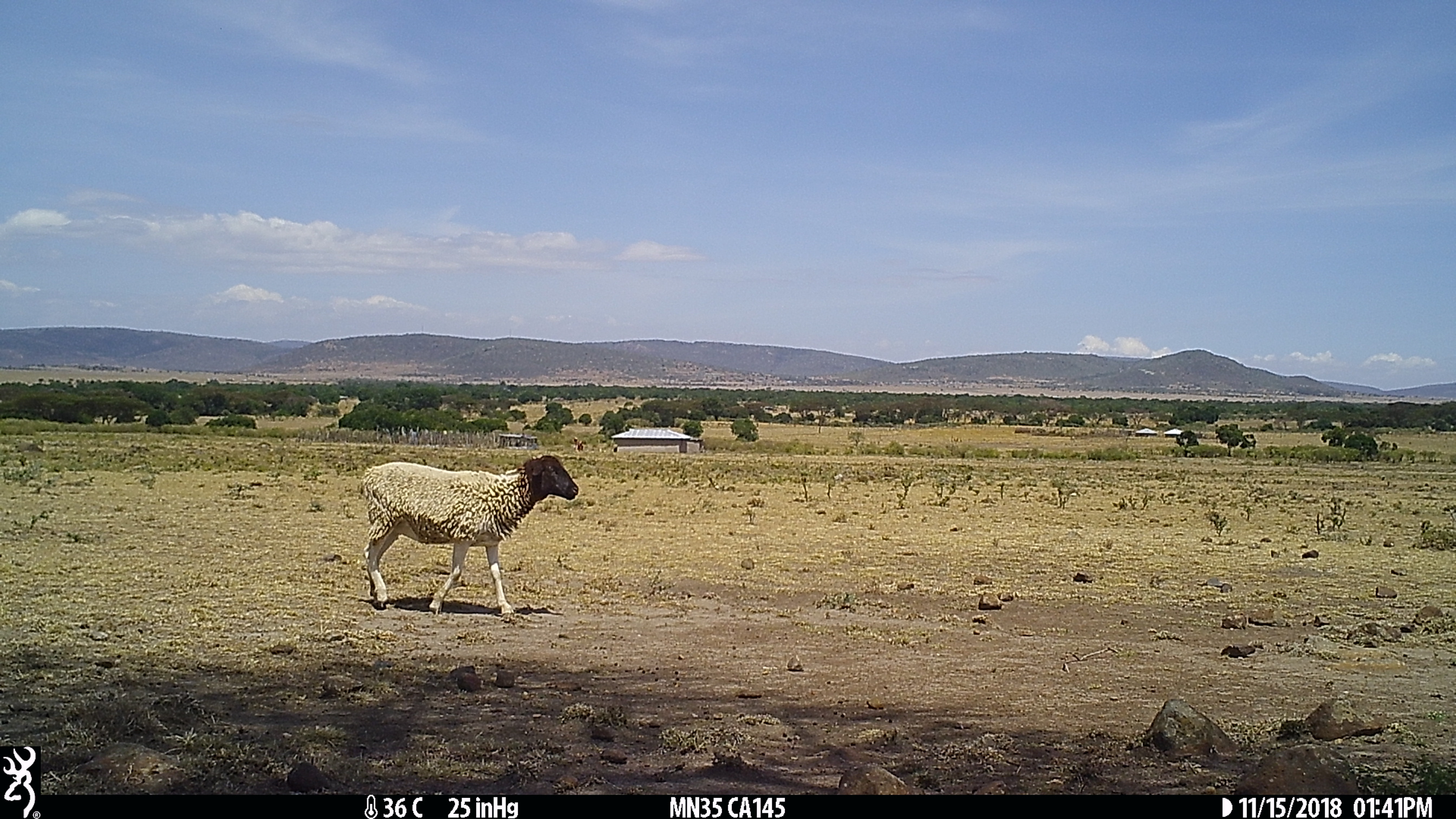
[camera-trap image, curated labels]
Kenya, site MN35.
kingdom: Animalia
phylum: Chordata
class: Mammalia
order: Artiodactyla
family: Bovidae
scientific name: Bovidae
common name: sheep or goat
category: shoat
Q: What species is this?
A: Shoat (sheep or goat) (Bovidae).